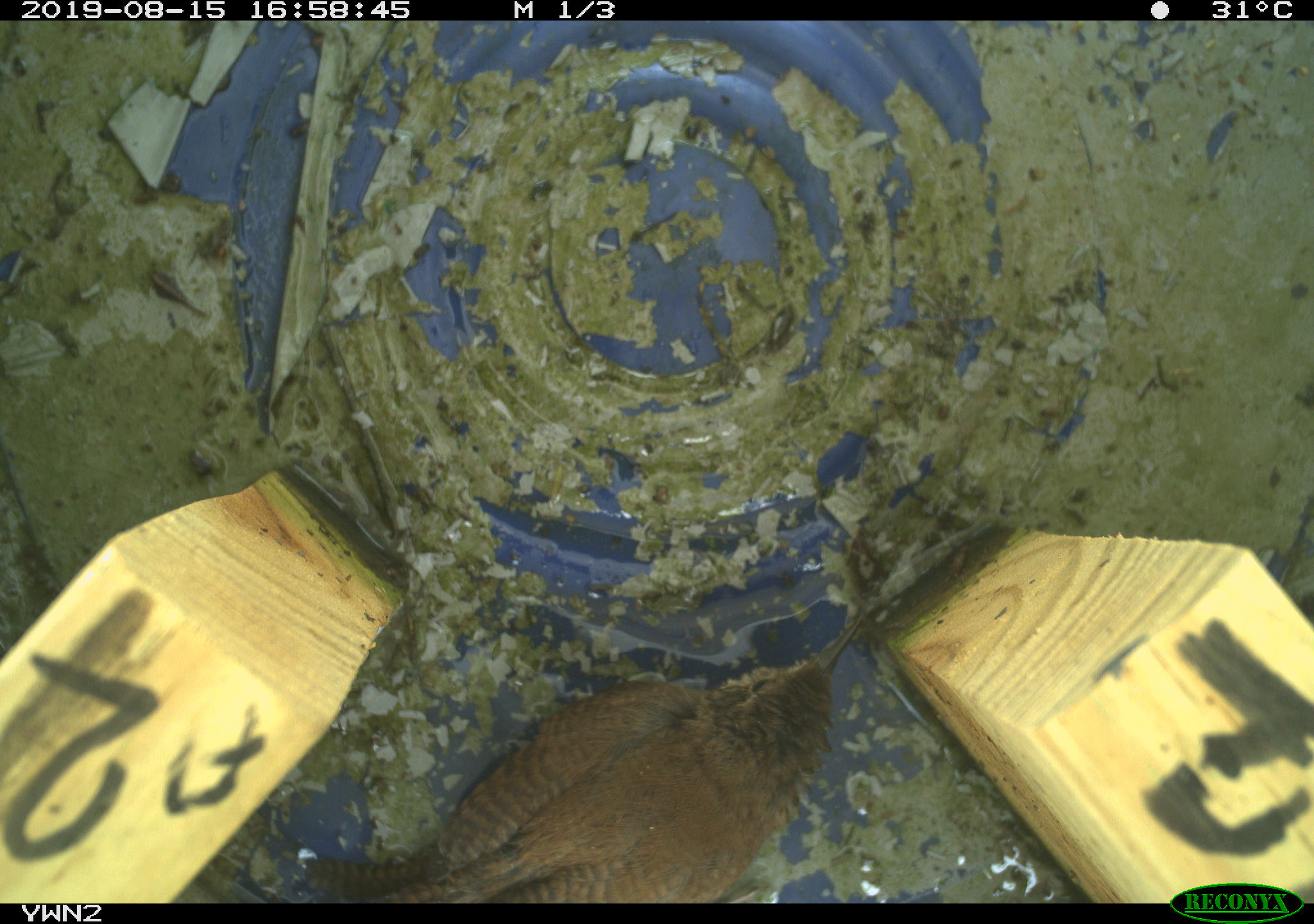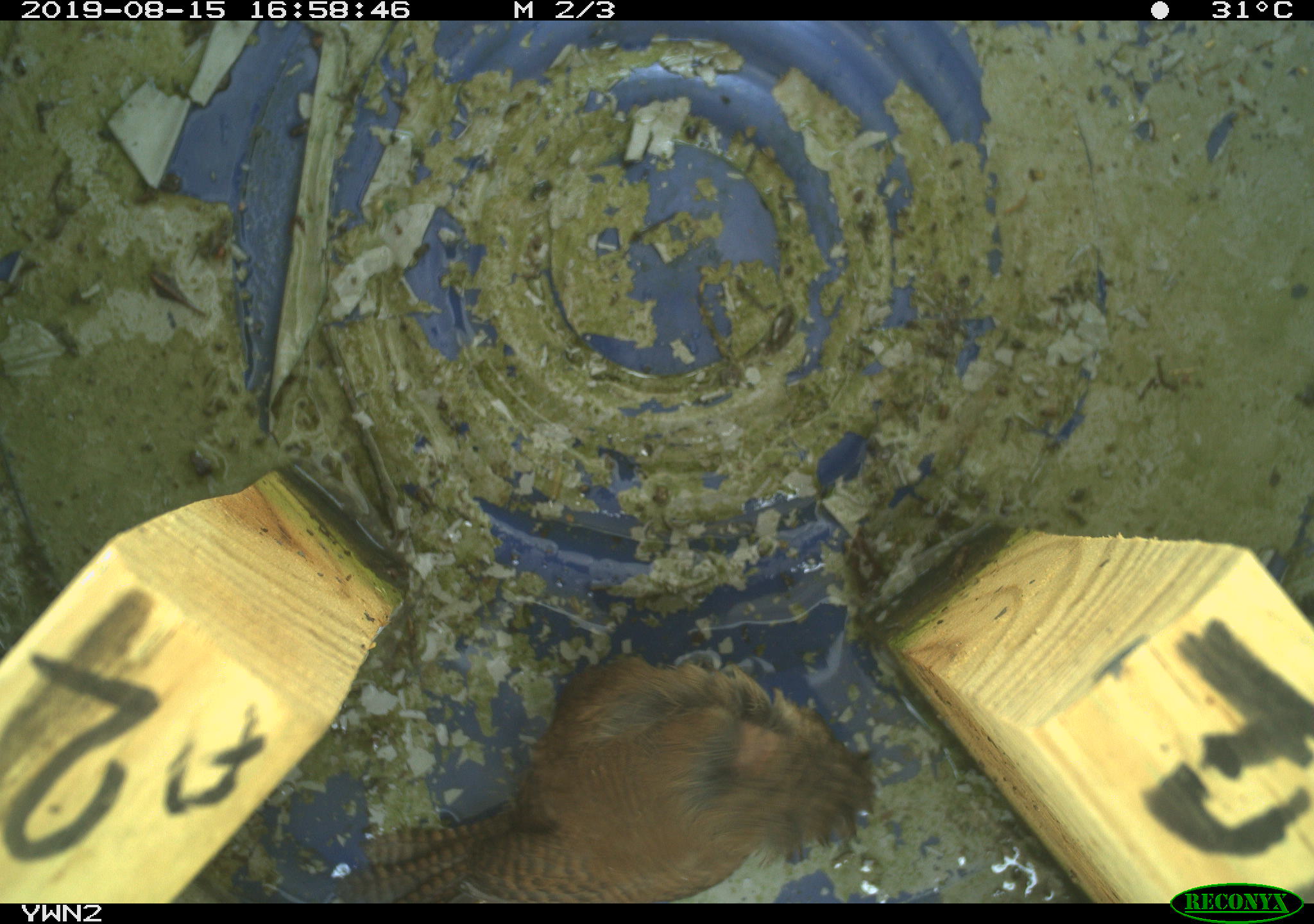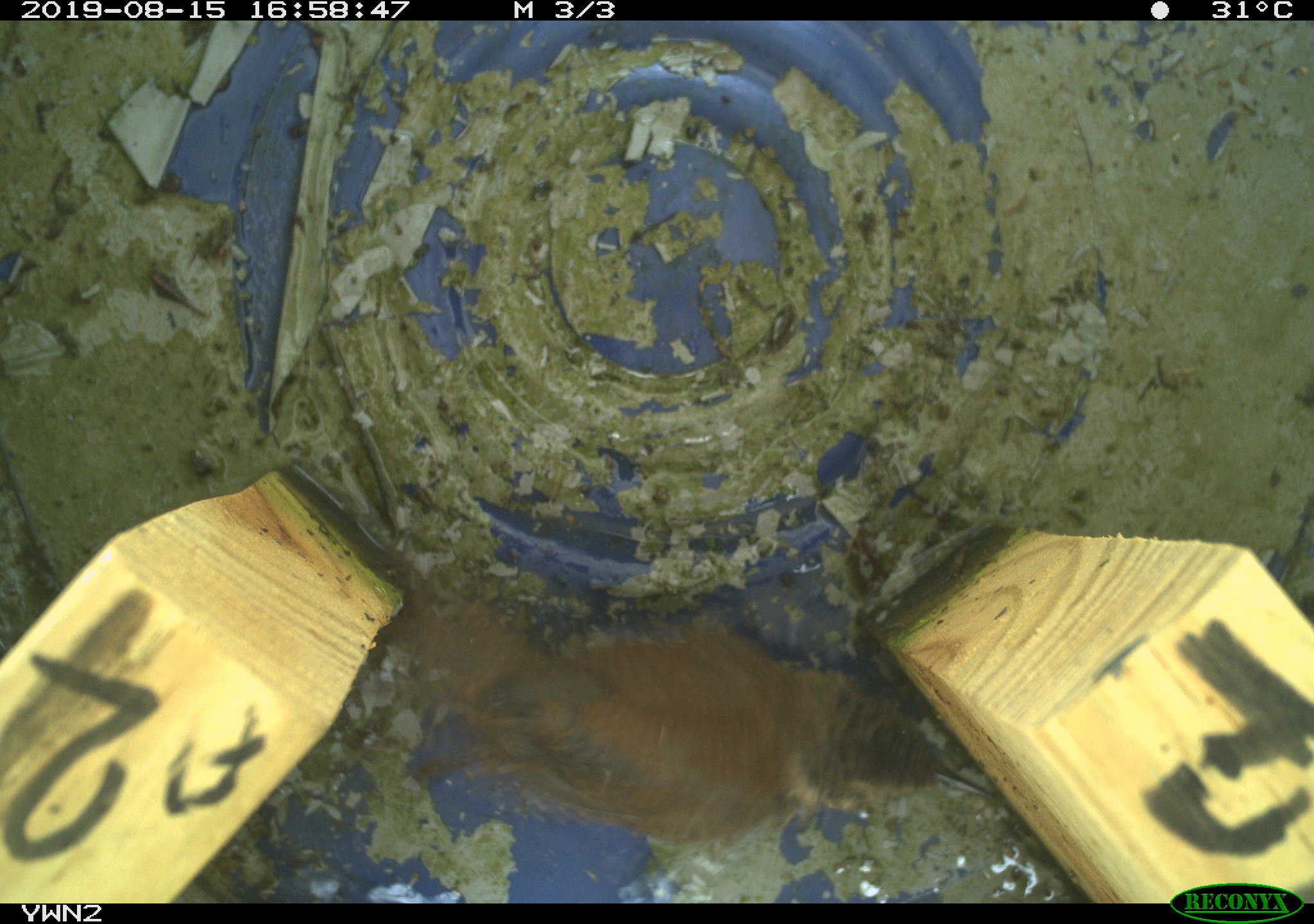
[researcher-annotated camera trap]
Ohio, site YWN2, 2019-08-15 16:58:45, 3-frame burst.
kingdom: Animalia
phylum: Chordata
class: Aves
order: Passeriformes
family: Troglodytidae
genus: Troglodytes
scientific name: Troglodytes aedon aedon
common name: northern house wren